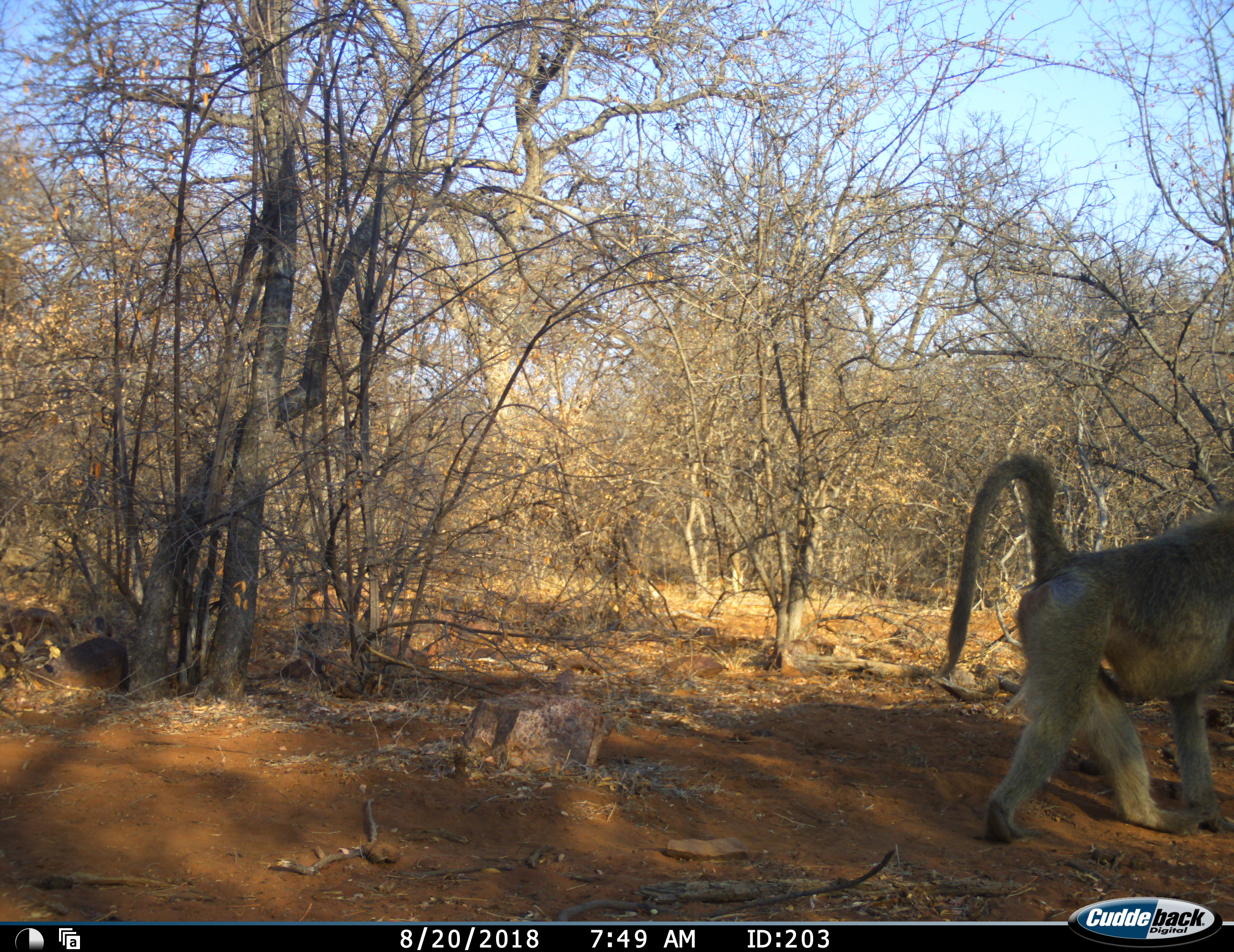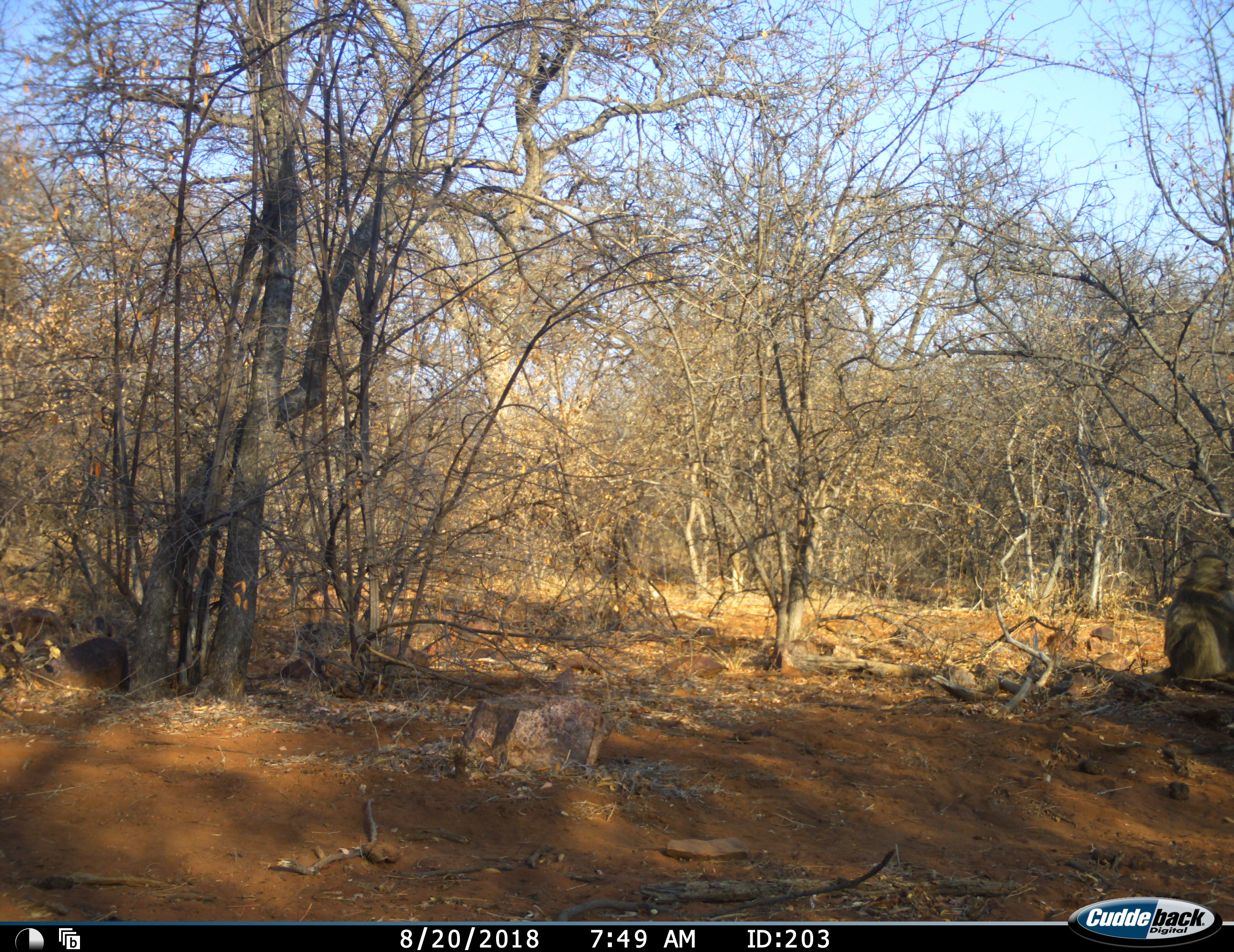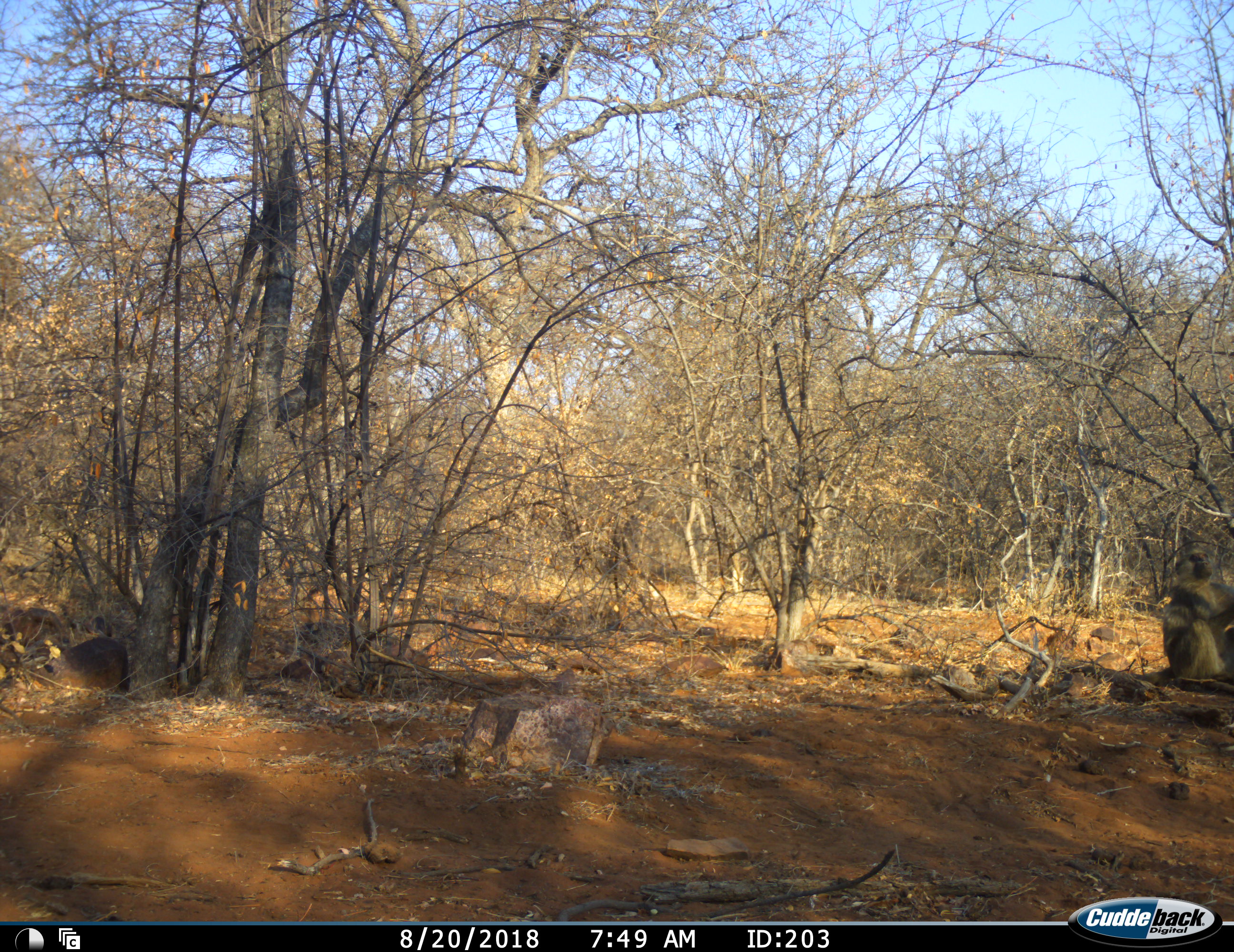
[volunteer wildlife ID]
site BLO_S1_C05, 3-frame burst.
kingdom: Animalia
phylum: Chordata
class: Mammalia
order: Primates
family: Cercopithecidae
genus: Papio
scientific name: Papio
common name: baboon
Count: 2.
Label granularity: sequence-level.